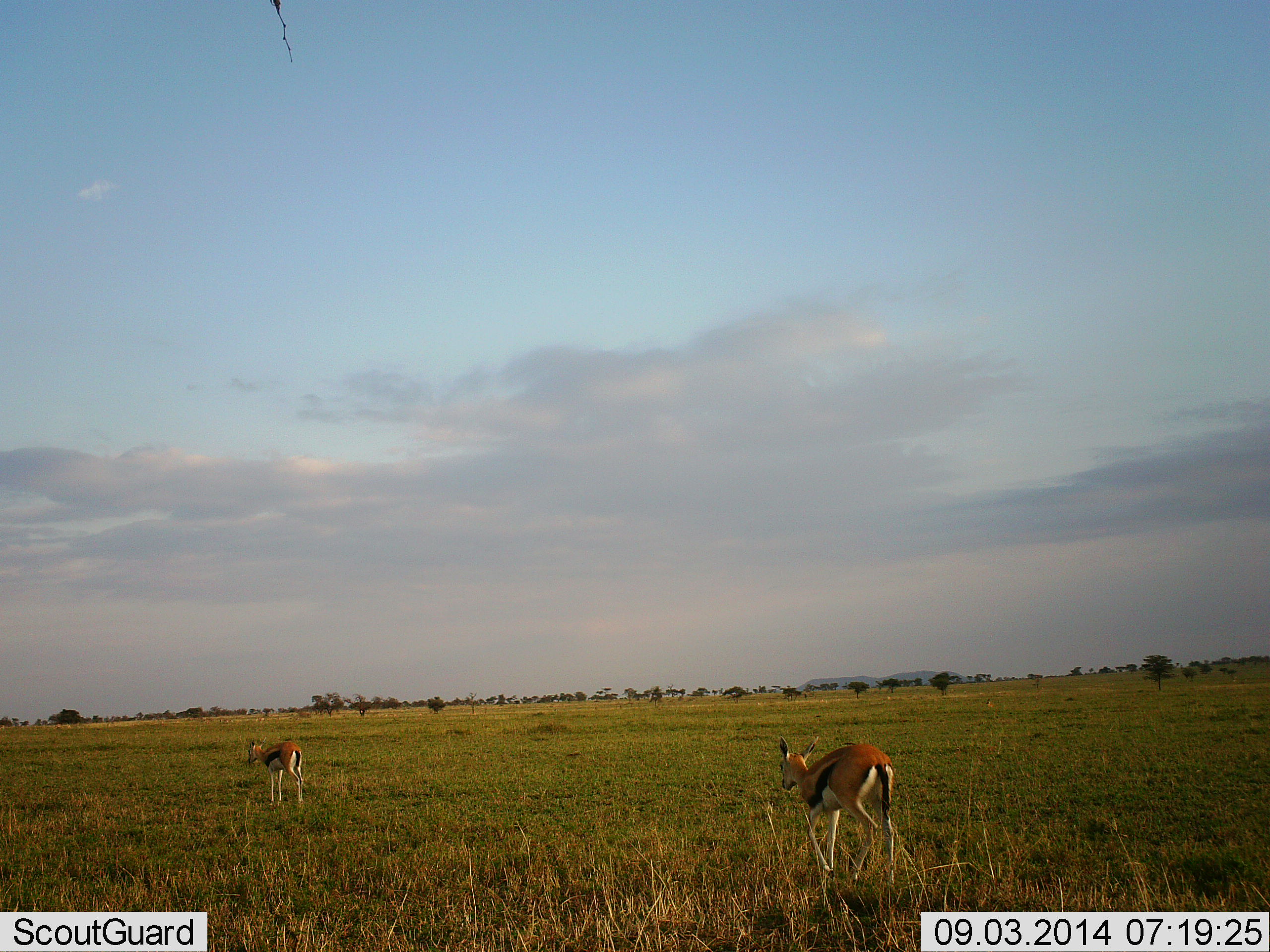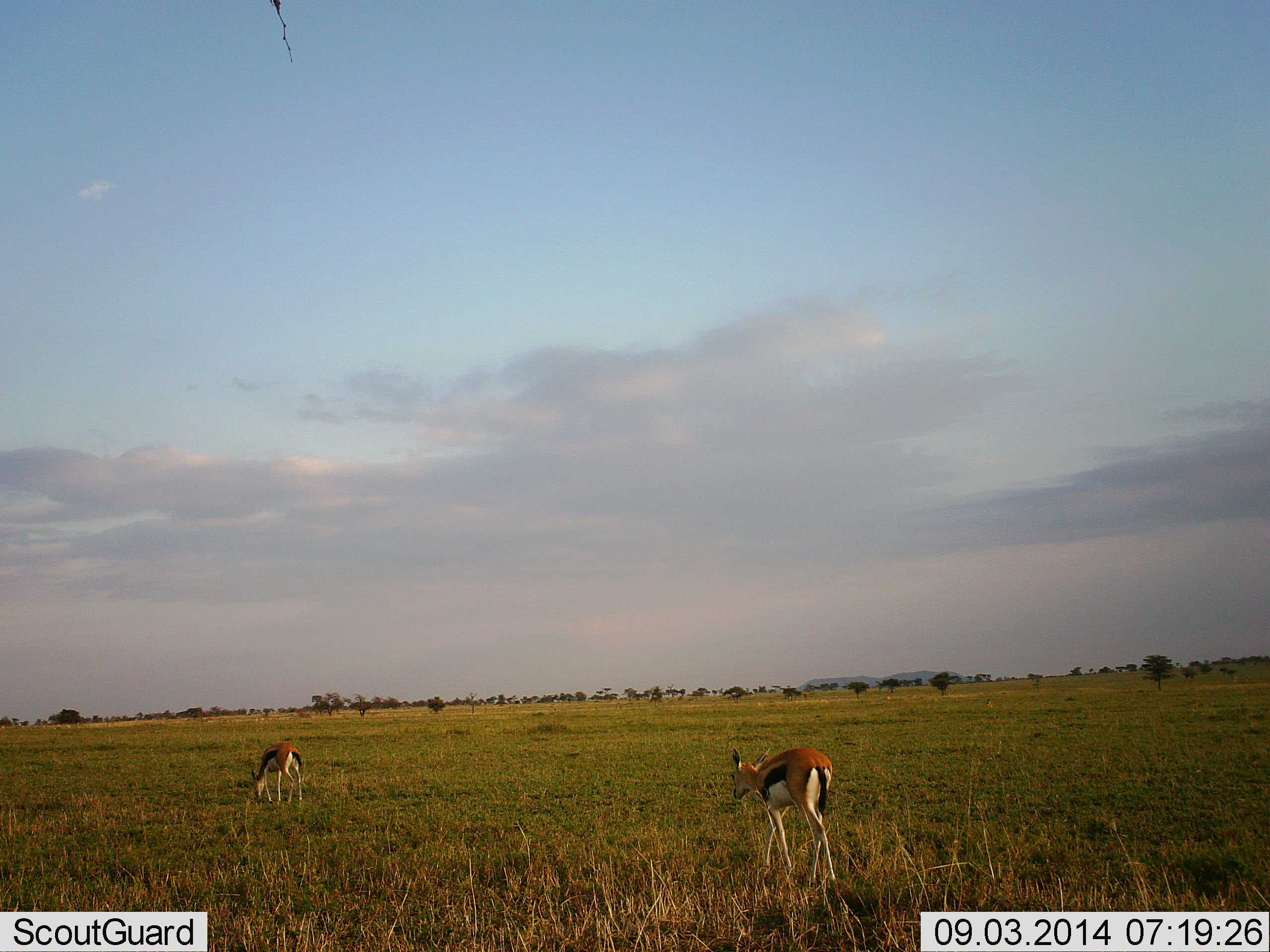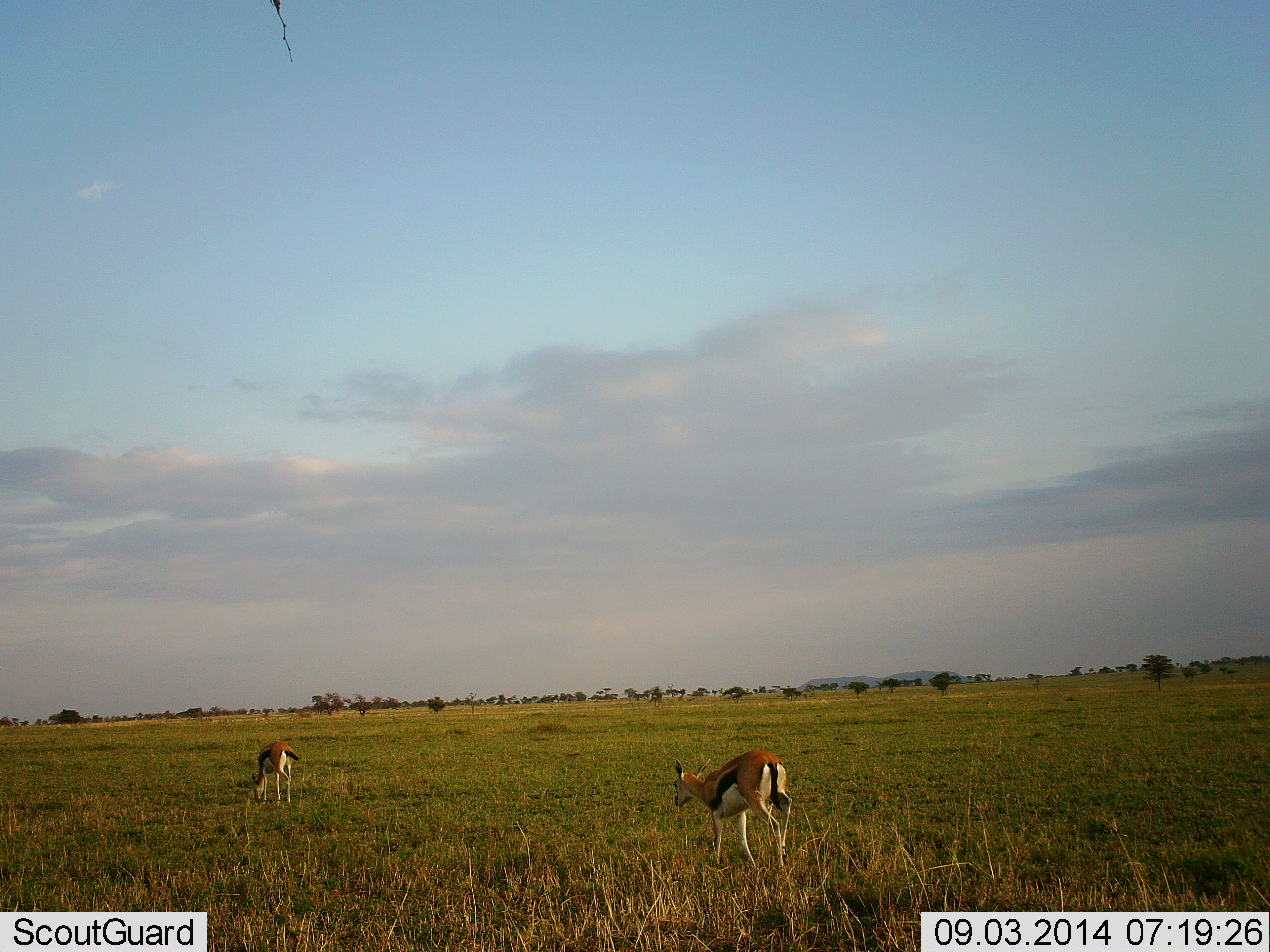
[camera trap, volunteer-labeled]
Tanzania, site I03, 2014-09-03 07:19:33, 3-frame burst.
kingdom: Animalia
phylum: Chordata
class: Mammalia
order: Artiodactyla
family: Bovidae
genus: Eudorcas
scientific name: Eudorcas thomsonii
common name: thomson's gazelle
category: gazellethomsons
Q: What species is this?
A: Gazellethomsons (thomson's gazelle) (Eudorcas thomsonii).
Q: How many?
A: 2.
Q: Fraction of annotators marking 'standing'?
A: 20%.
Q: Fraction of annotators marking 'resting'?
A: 0%.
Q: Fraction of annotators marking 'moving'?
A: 80%.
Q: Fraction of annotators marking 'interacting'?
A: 0%.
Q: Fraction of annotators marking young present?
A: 0%.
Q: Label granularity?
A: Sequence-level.